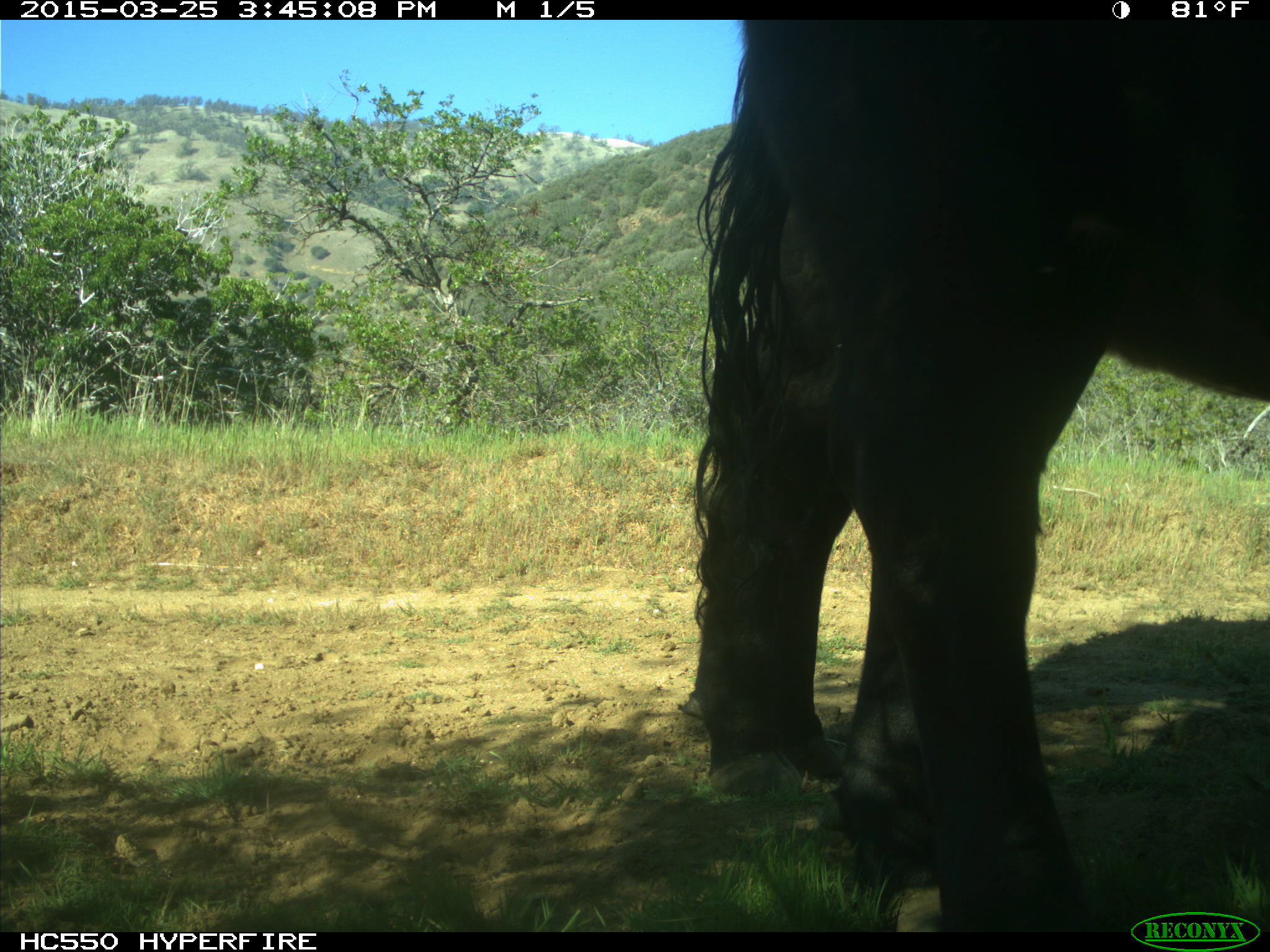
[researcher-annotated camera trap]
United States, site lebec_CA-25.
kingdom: Animalia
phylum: Chordata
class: Mammalia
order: Artiodactyla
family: Bovidae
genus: Bos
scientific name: Bos taurus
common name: domestic cow